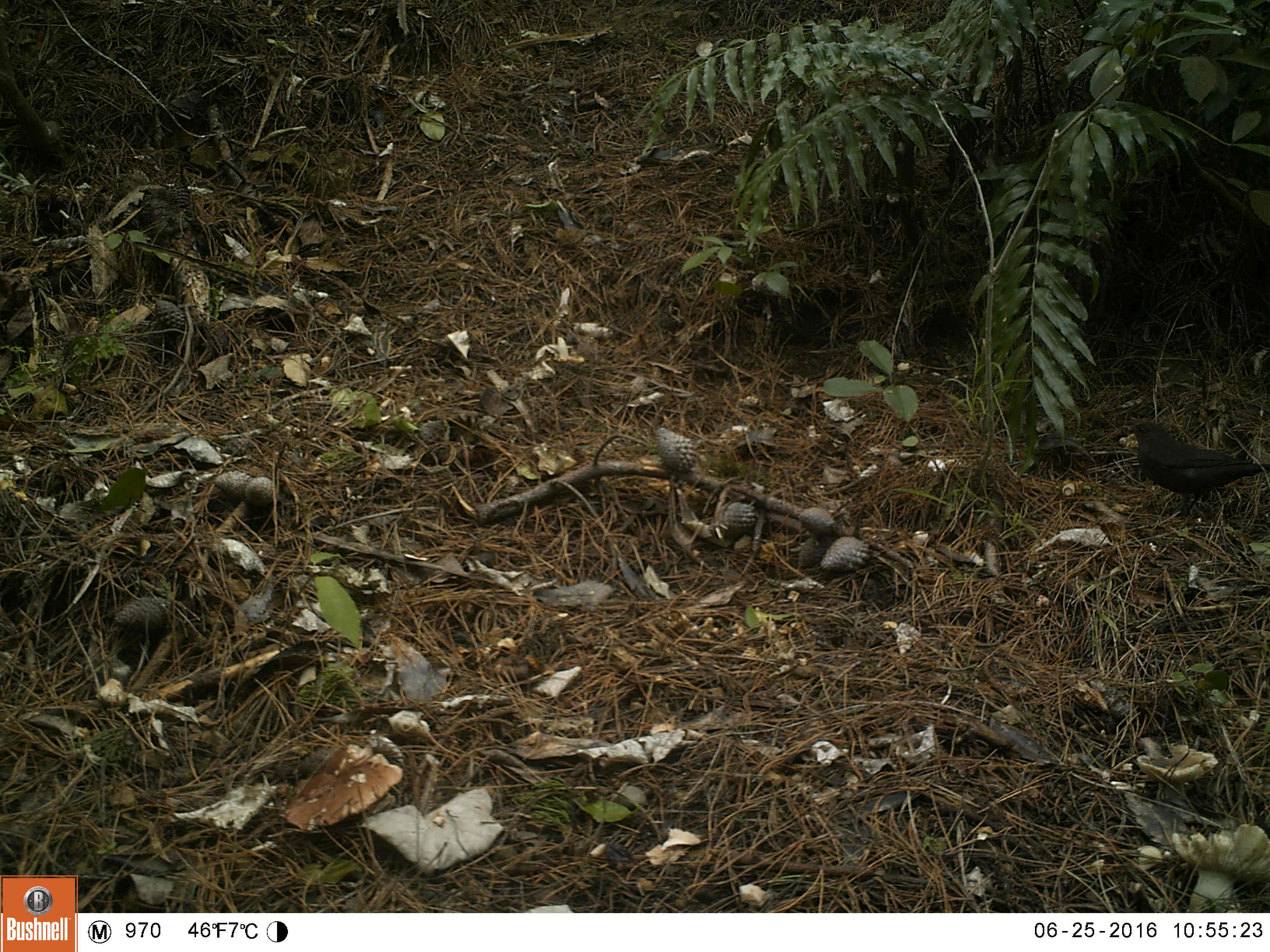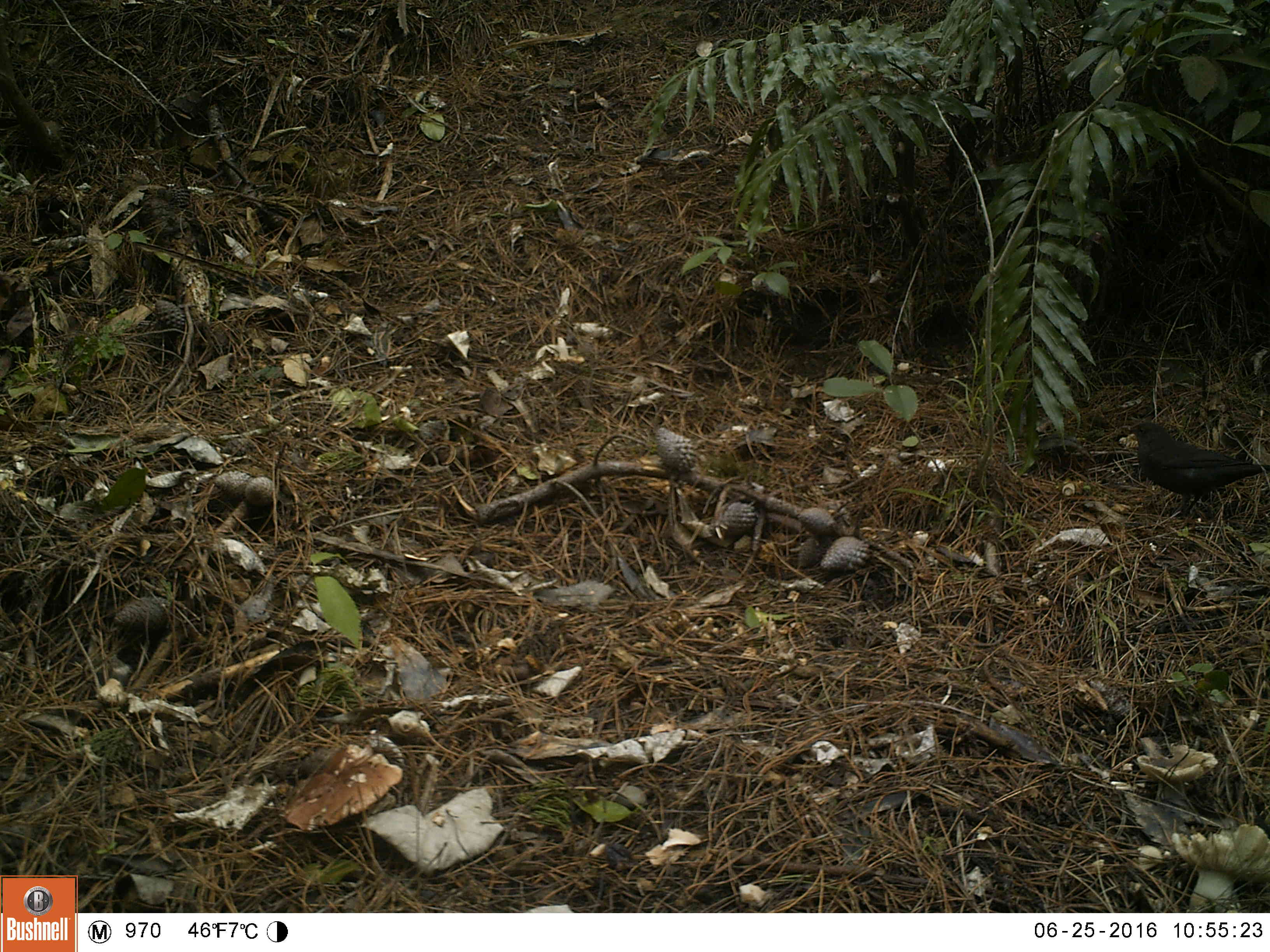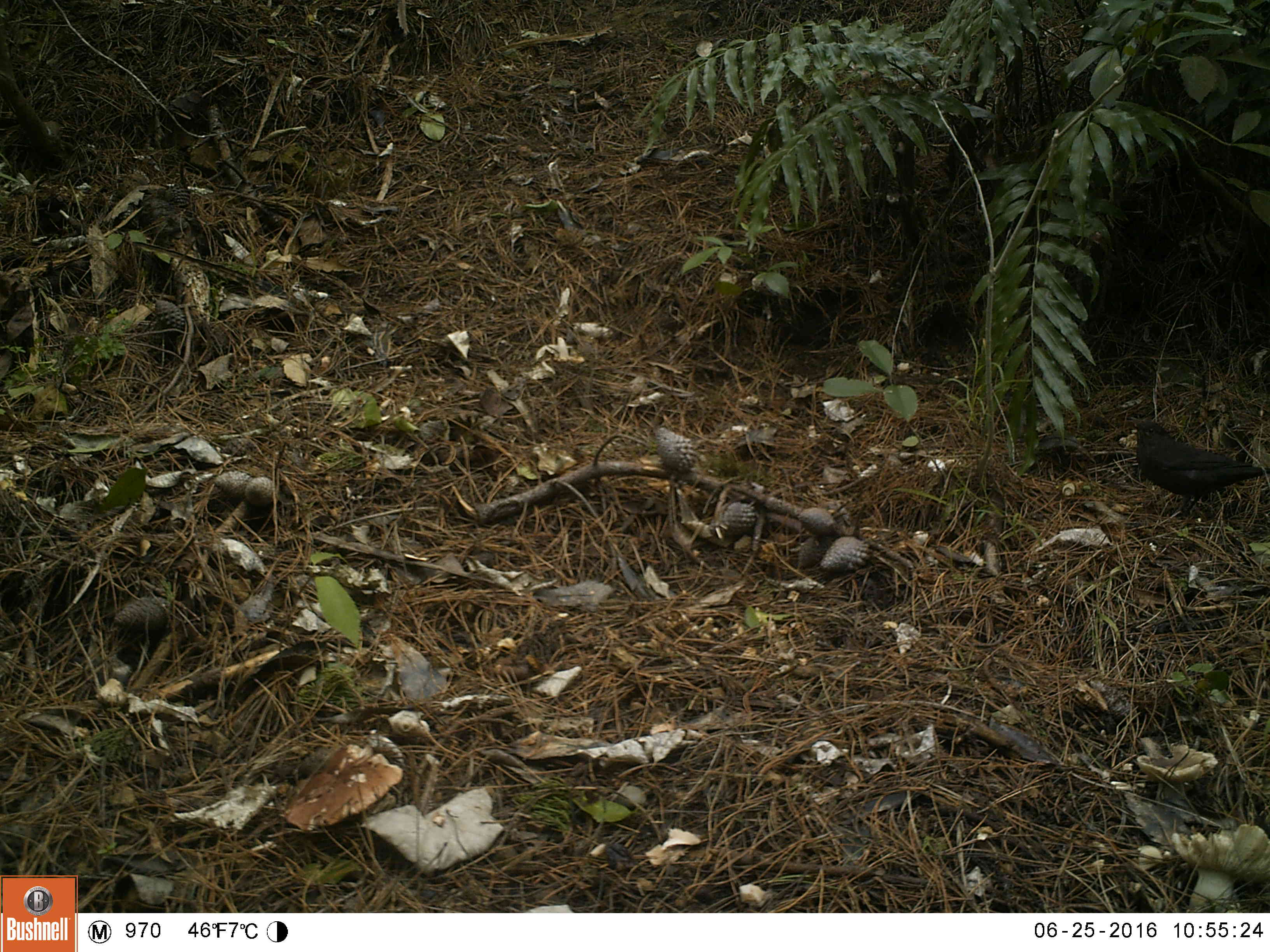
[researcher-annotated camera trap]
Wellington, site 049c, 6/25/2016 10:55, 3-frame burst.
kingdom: Animalia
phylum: Chordata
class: Aves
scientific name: Aves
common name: bird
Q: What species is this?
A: Bird (Aves).